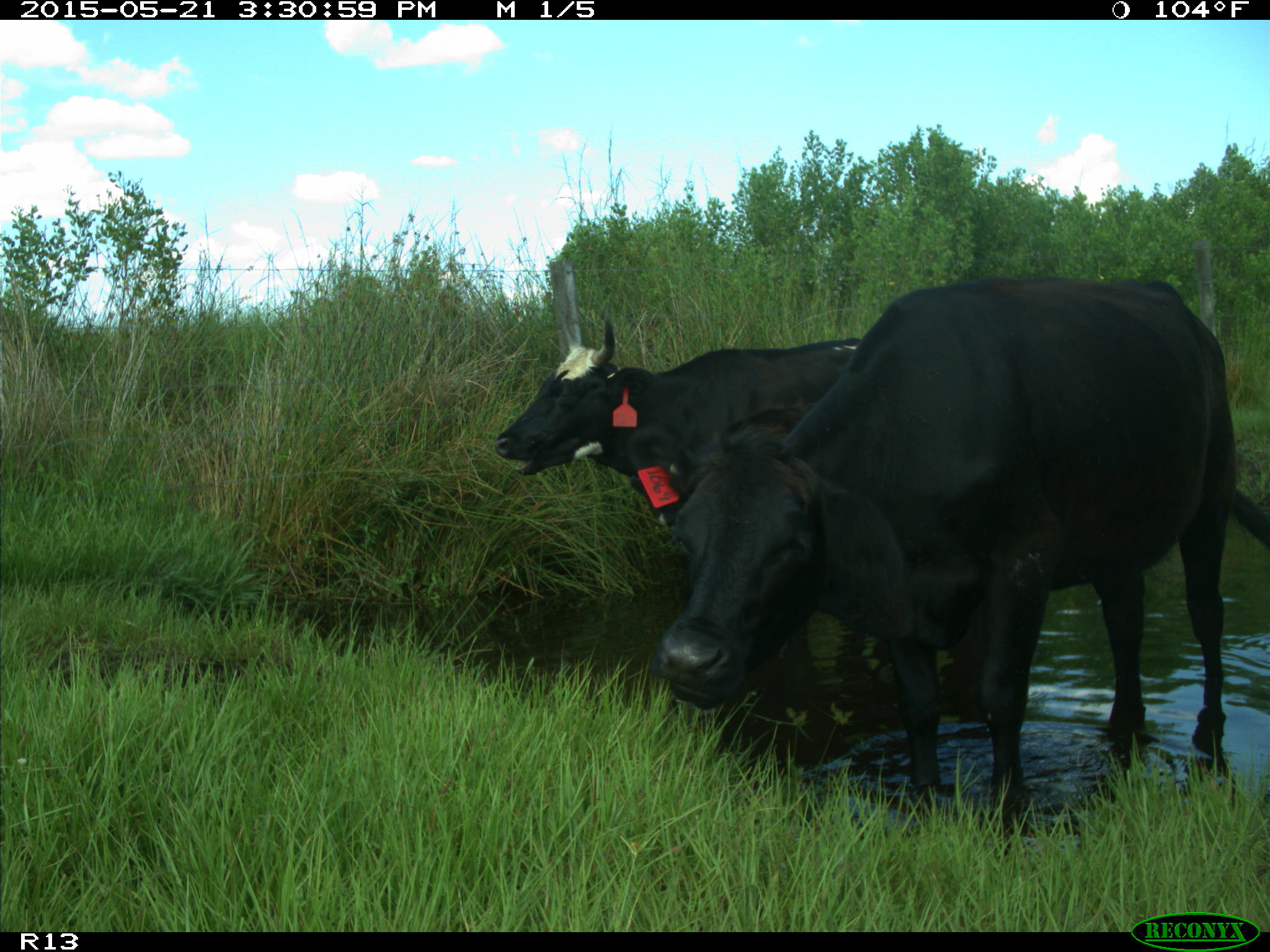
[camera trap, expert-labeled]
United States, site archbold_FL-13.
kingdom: Animalia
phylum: Chordata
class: Mammalia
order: Artiodactyla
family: Bovidae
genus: Bos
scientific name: Bos taurus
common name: domestic cow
Bos taurus (domestic cow).